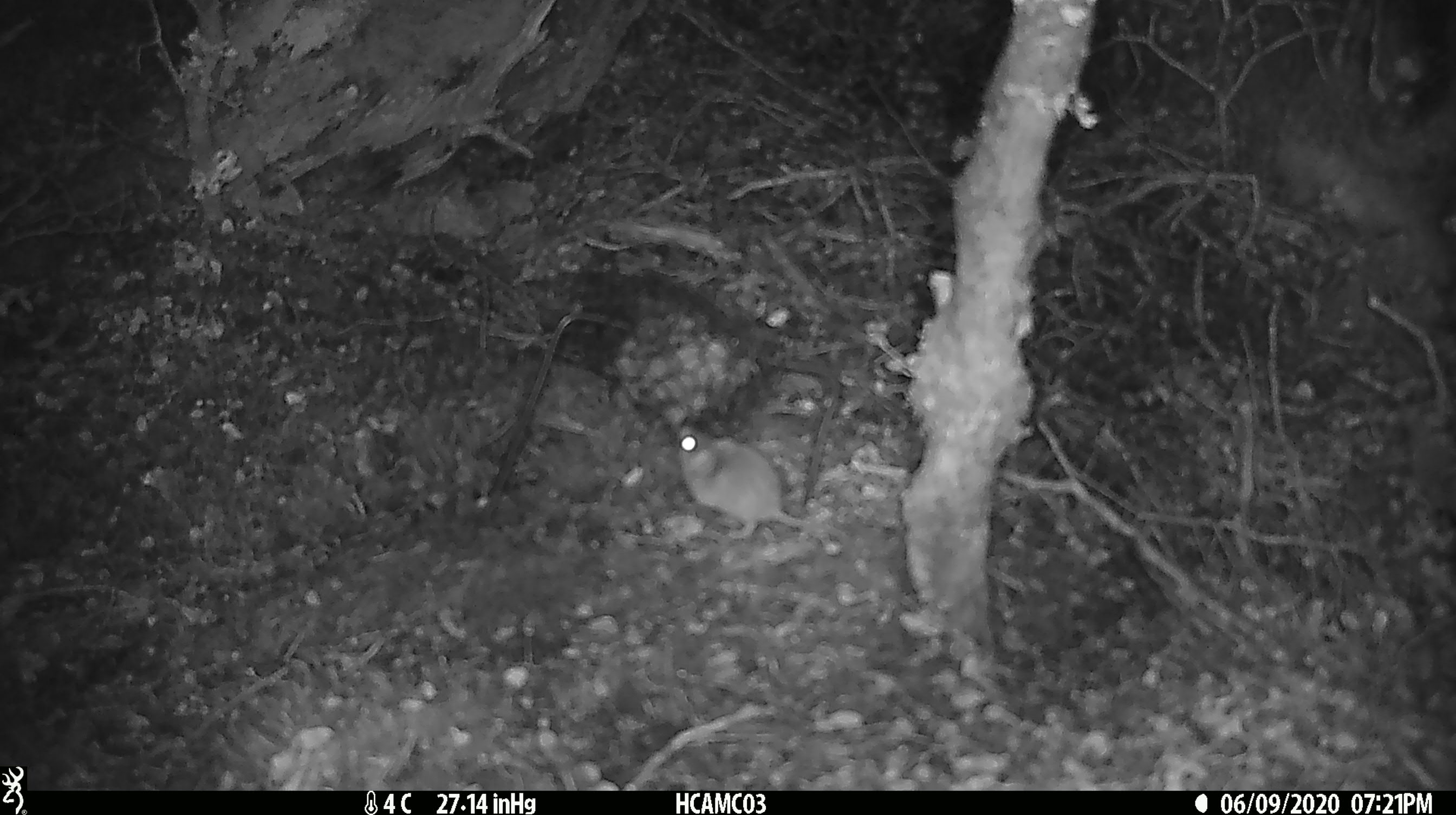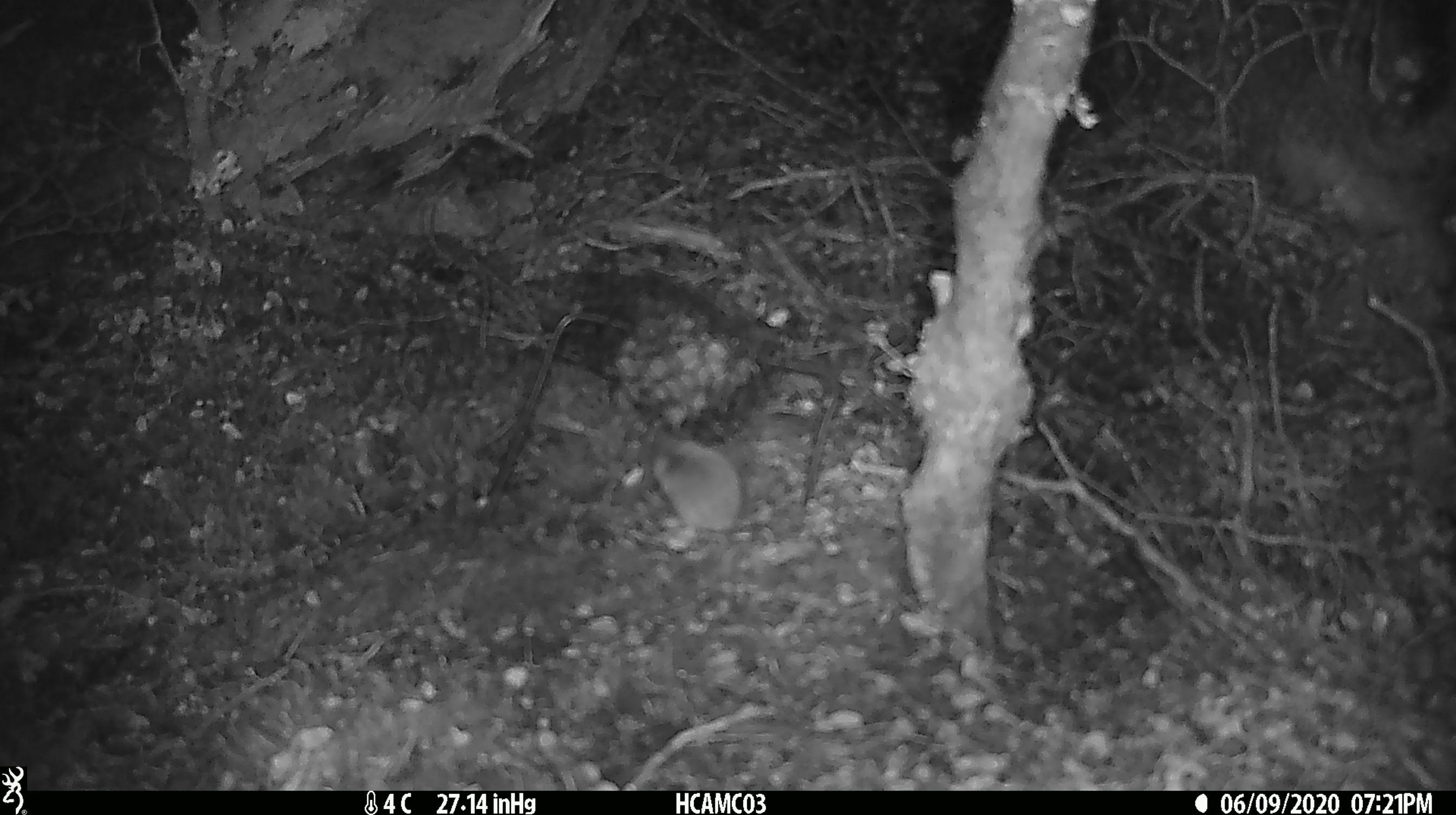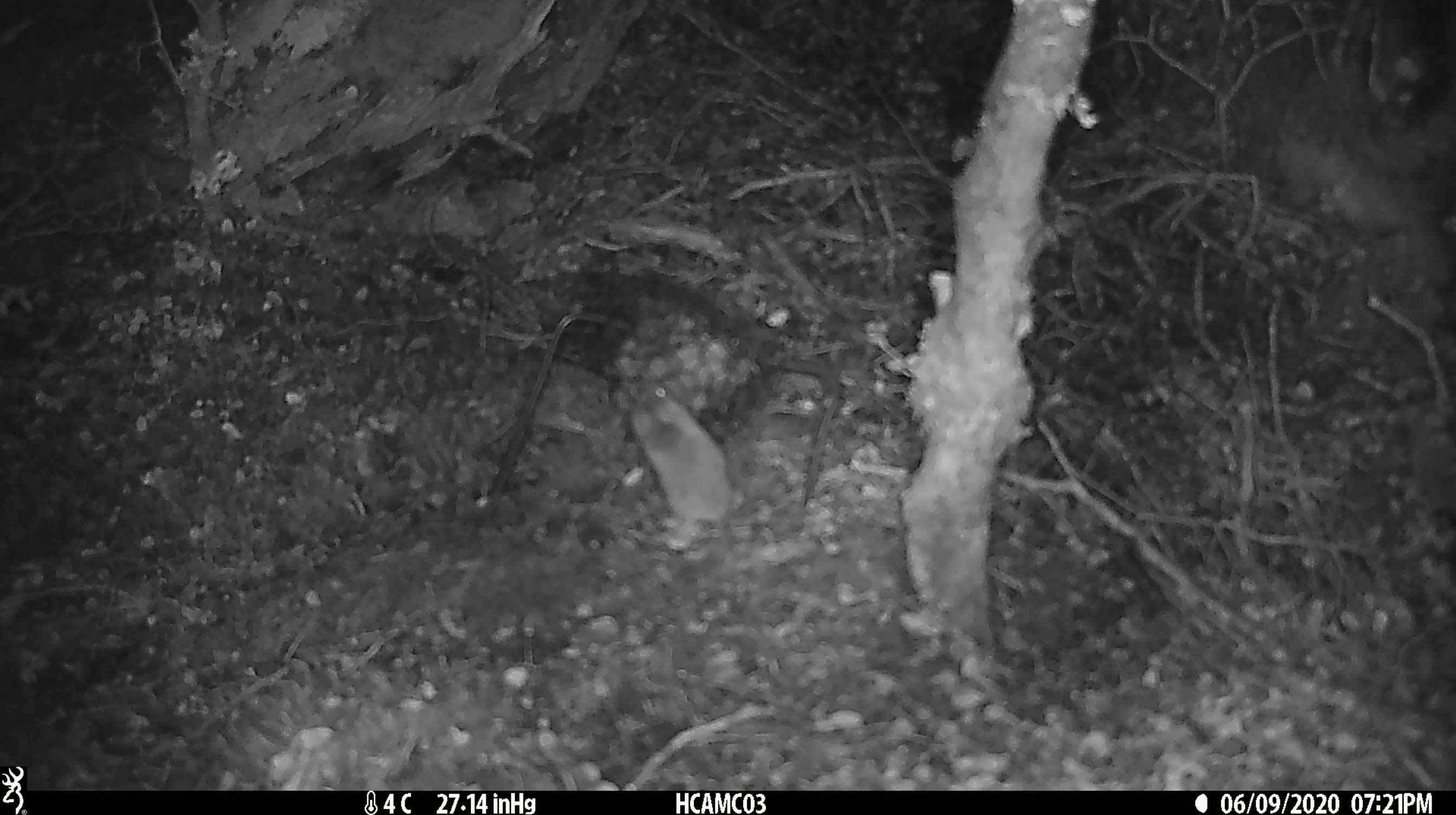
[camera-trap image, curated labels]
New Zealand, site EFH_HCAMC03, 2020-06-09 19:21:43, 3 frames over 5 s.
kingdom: Animalia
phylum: Chordata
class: Mammalia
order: Rodentia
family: Muridae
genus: Mus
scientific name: Mus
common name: mouse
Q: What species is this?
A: Mouse (Mus).